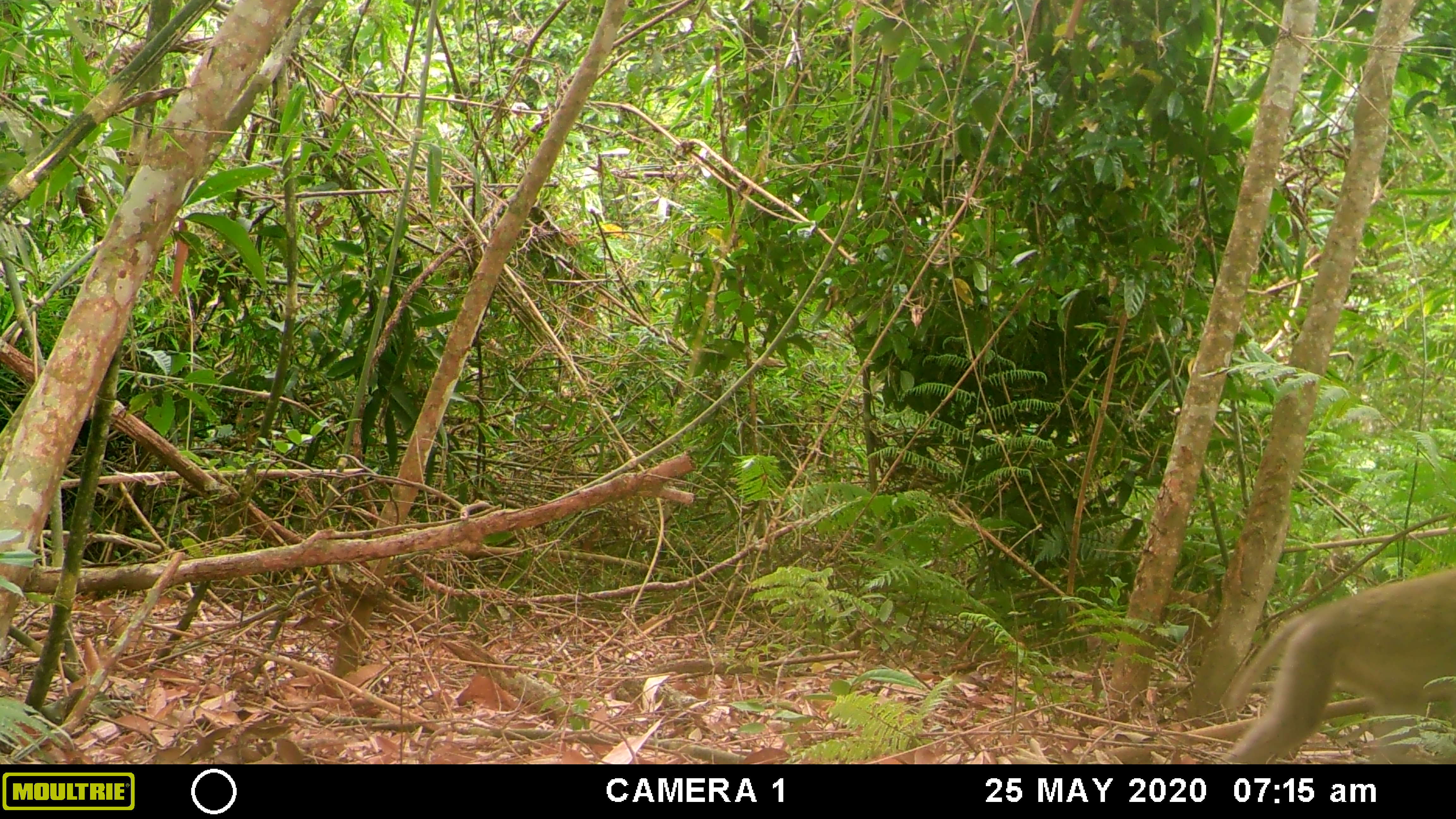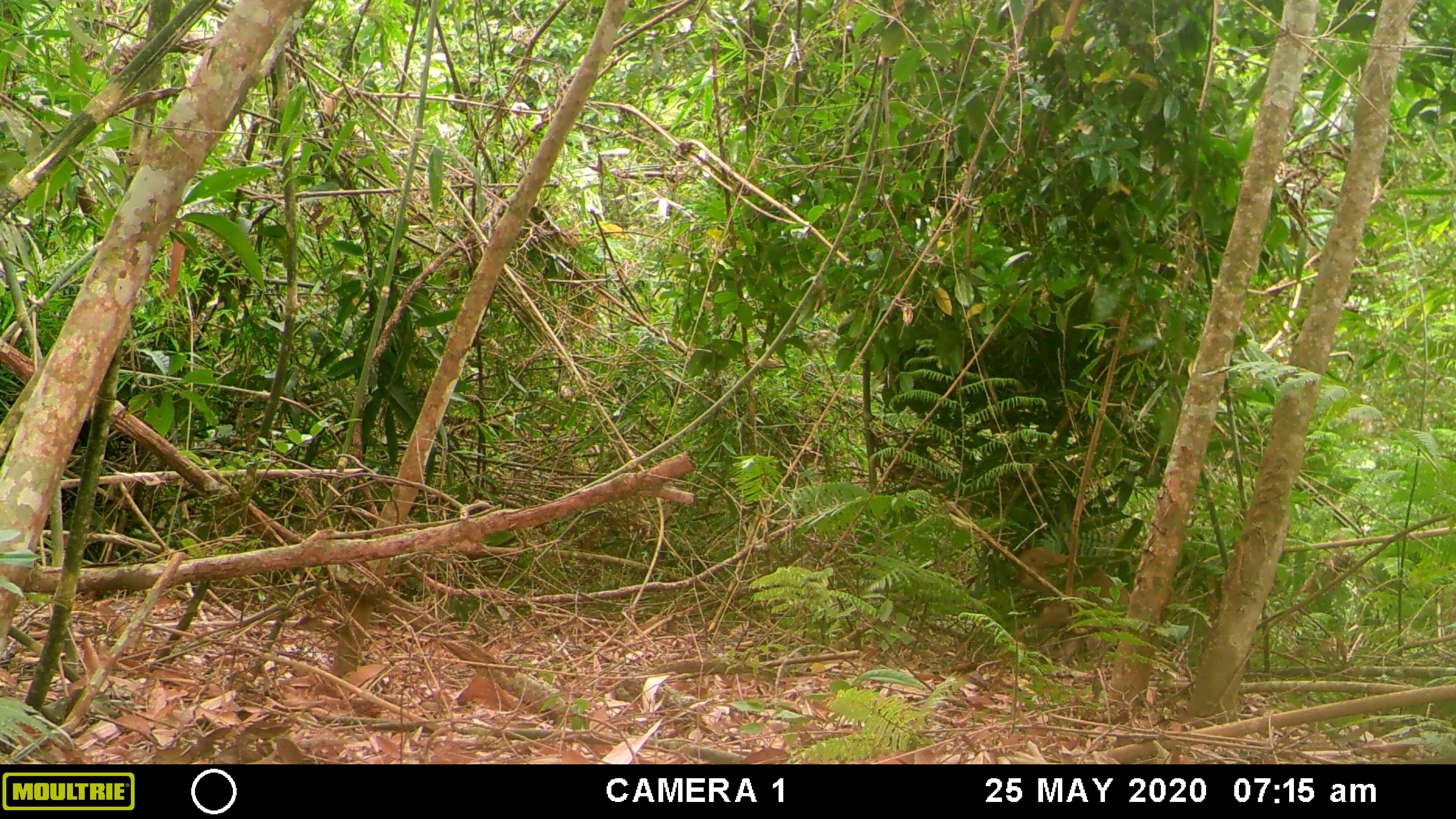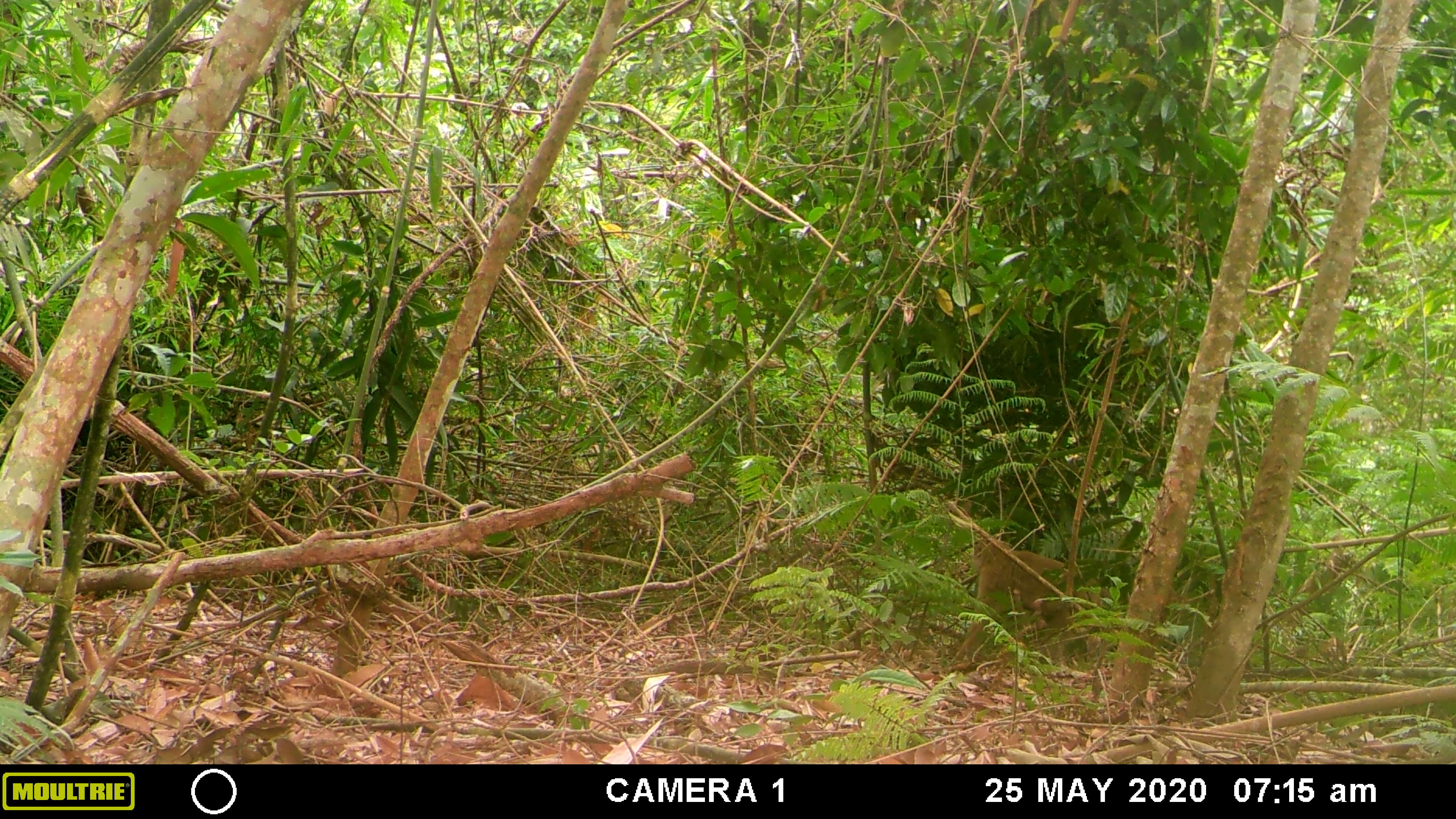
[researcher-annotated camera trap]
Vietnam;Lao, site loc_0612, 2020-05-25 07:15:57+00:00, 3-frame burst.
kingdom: Animalia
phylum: Chordata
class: Mammalia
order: Primates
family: Cercopithecidae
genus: Macaca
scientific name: Macaca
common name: macaques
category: assam or rhesus macaque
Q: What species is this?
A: Assam or rhesus macaque (macaques) (Macaca).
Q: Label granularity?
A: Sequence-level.